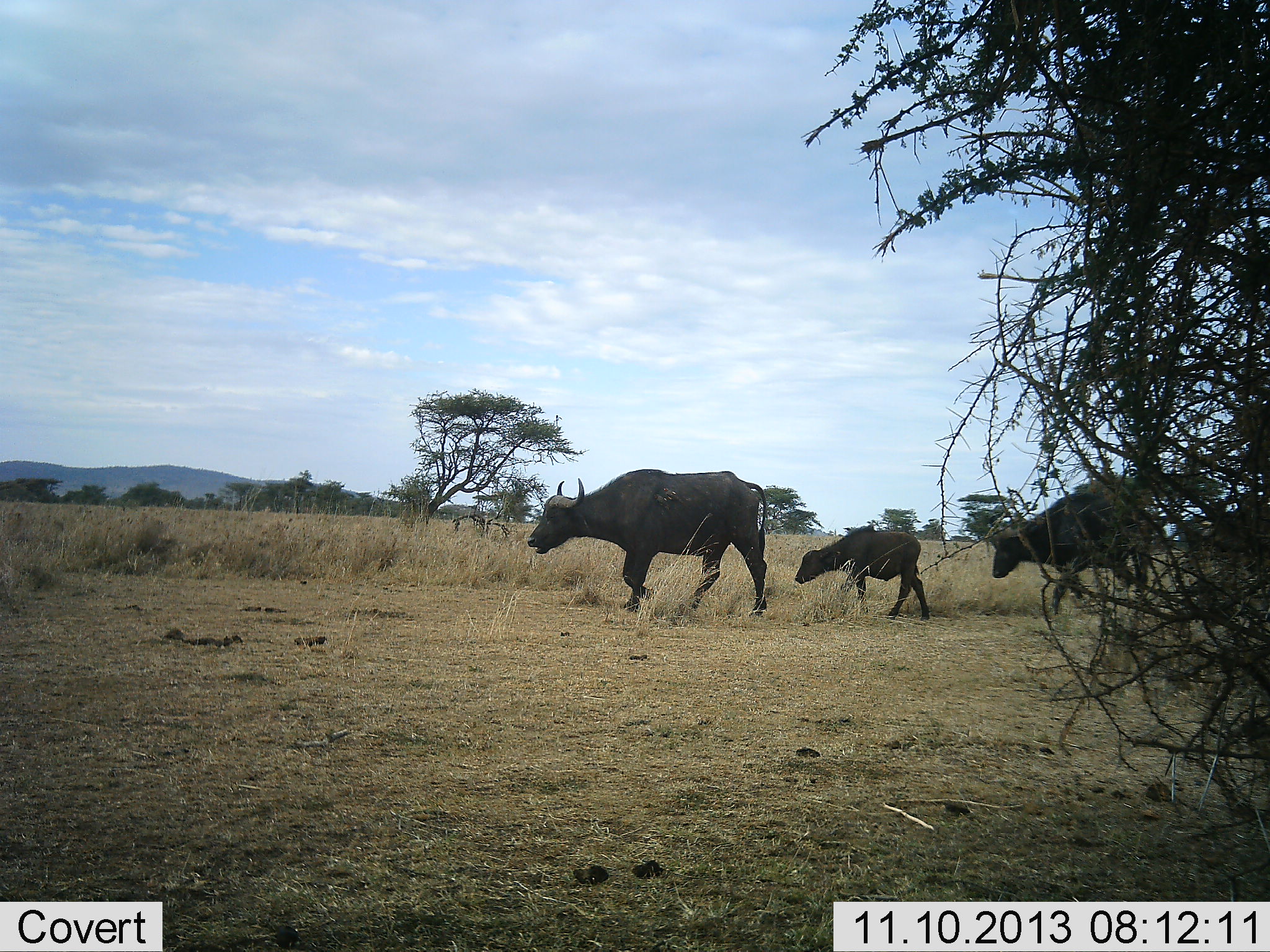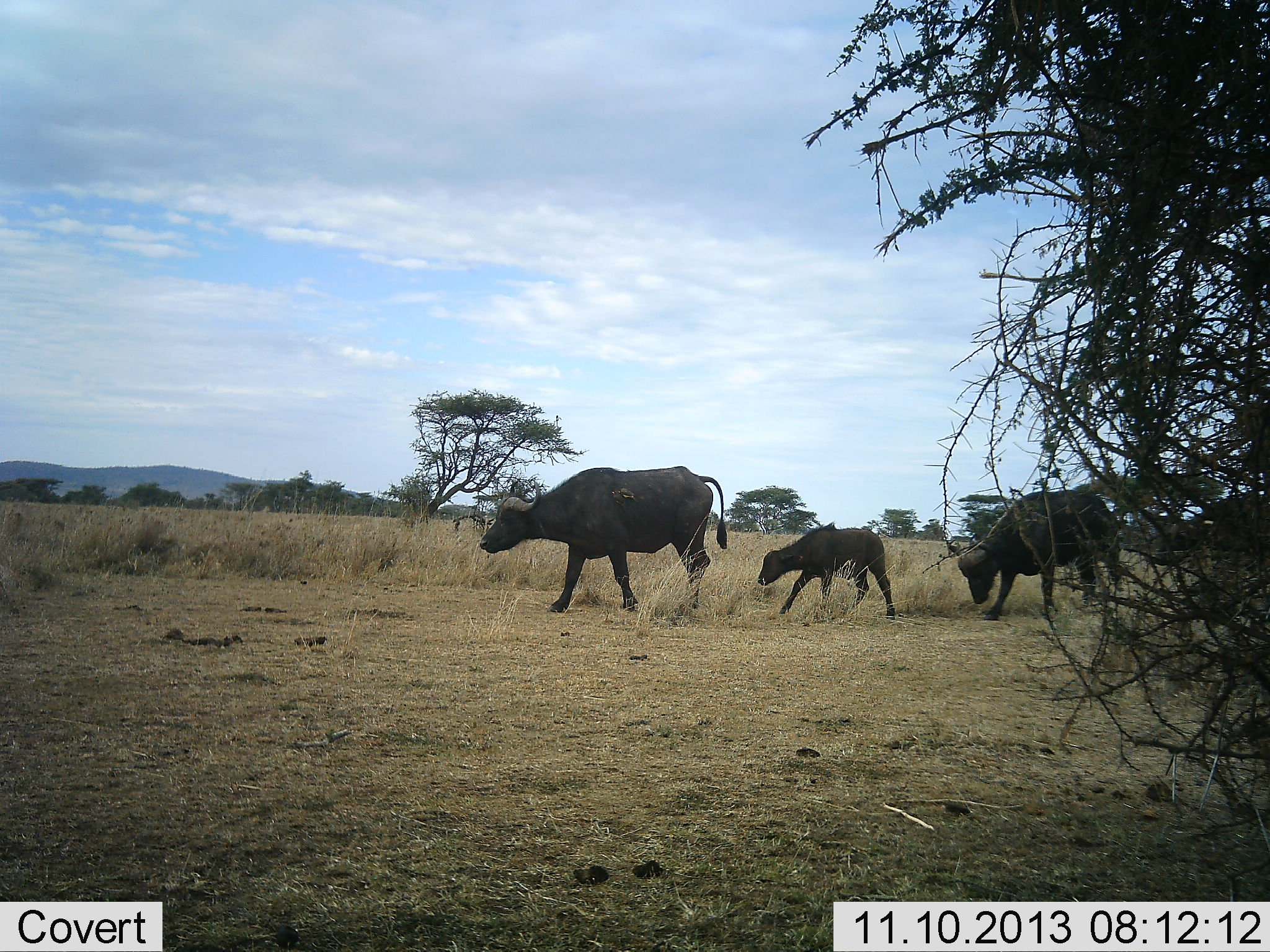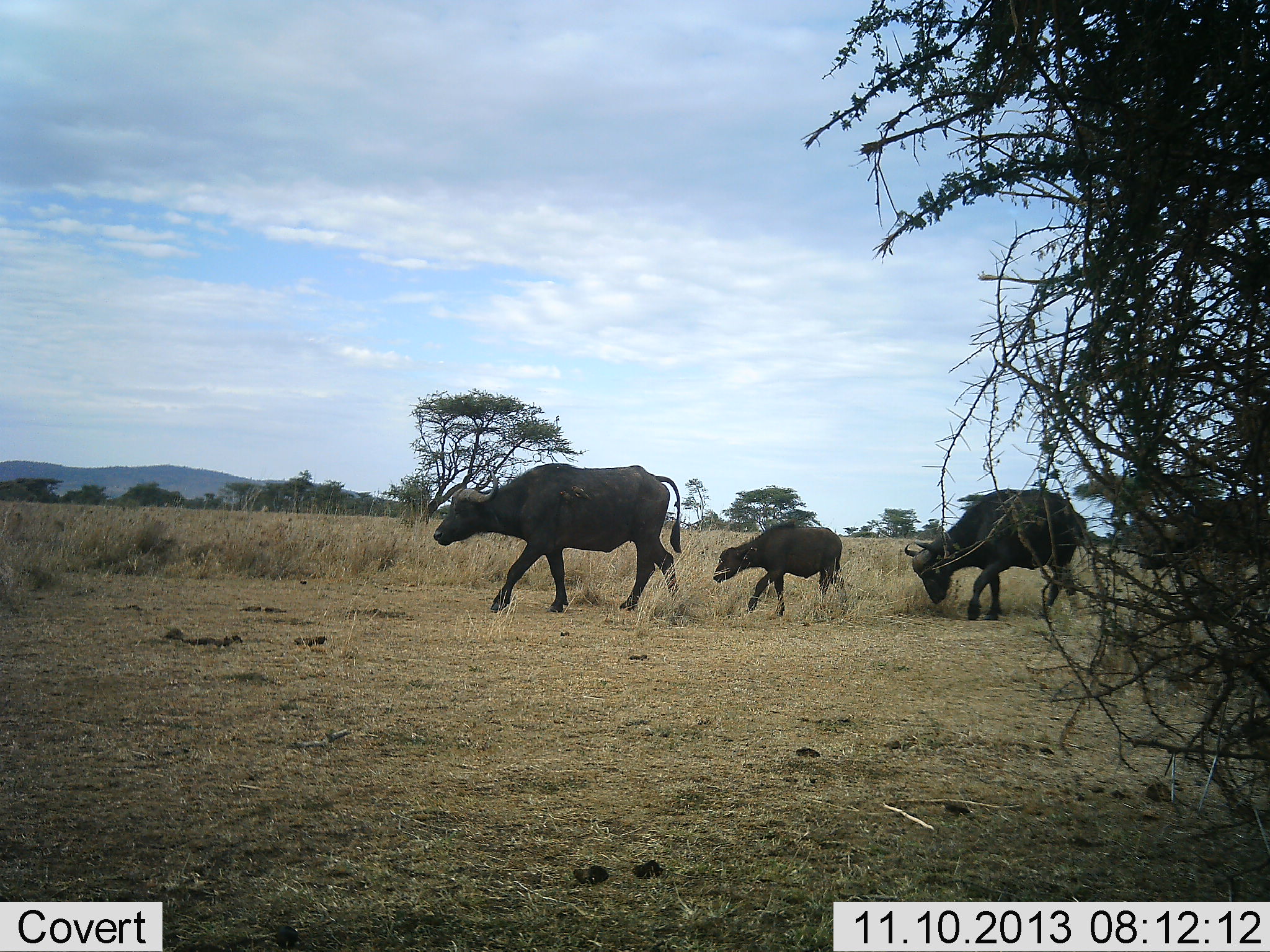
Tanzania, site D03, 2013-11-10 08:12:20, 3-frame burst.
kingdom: Animalia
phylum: Chordata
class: Mammalia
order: Artiodactyla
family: Bovidae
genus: Syncerus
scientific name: Syncerus caffer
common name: cape buffalo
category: buffalo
Buffalo (cape buffalo) (Syncerus caffer), count 4. Behavior (volunteer vote fractions): standing 0%, resting 0%, moving 100%, interacting 0%. Young present (vote fraction): 90%. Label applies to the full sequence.